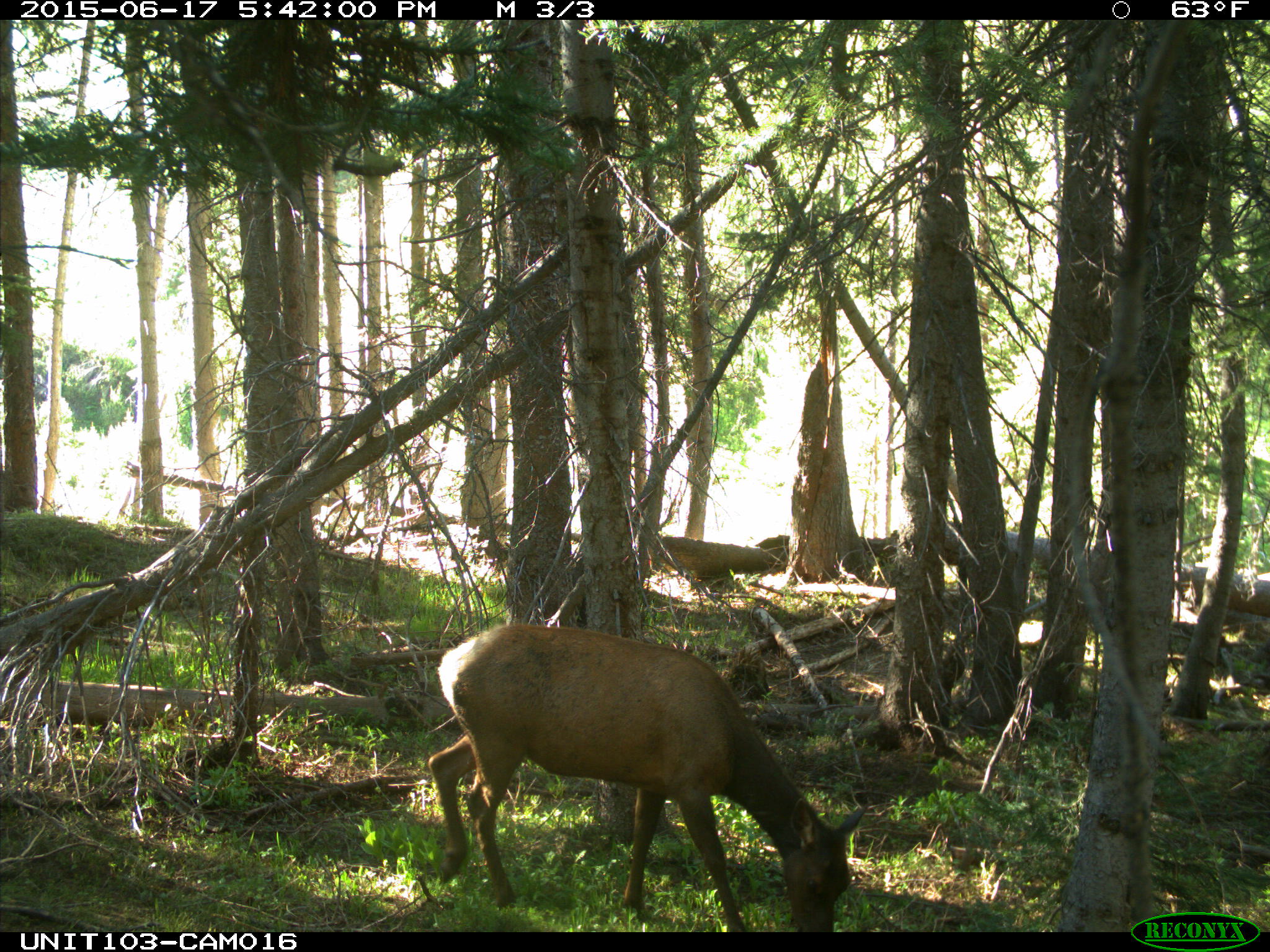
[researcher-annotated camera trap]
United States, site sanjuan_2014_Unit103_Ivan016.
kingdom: Animalia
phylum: Chordata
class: Mammalia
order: Artiodactyla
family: Cervidae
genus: Cervus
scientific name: Cervus elaphus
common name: red deer